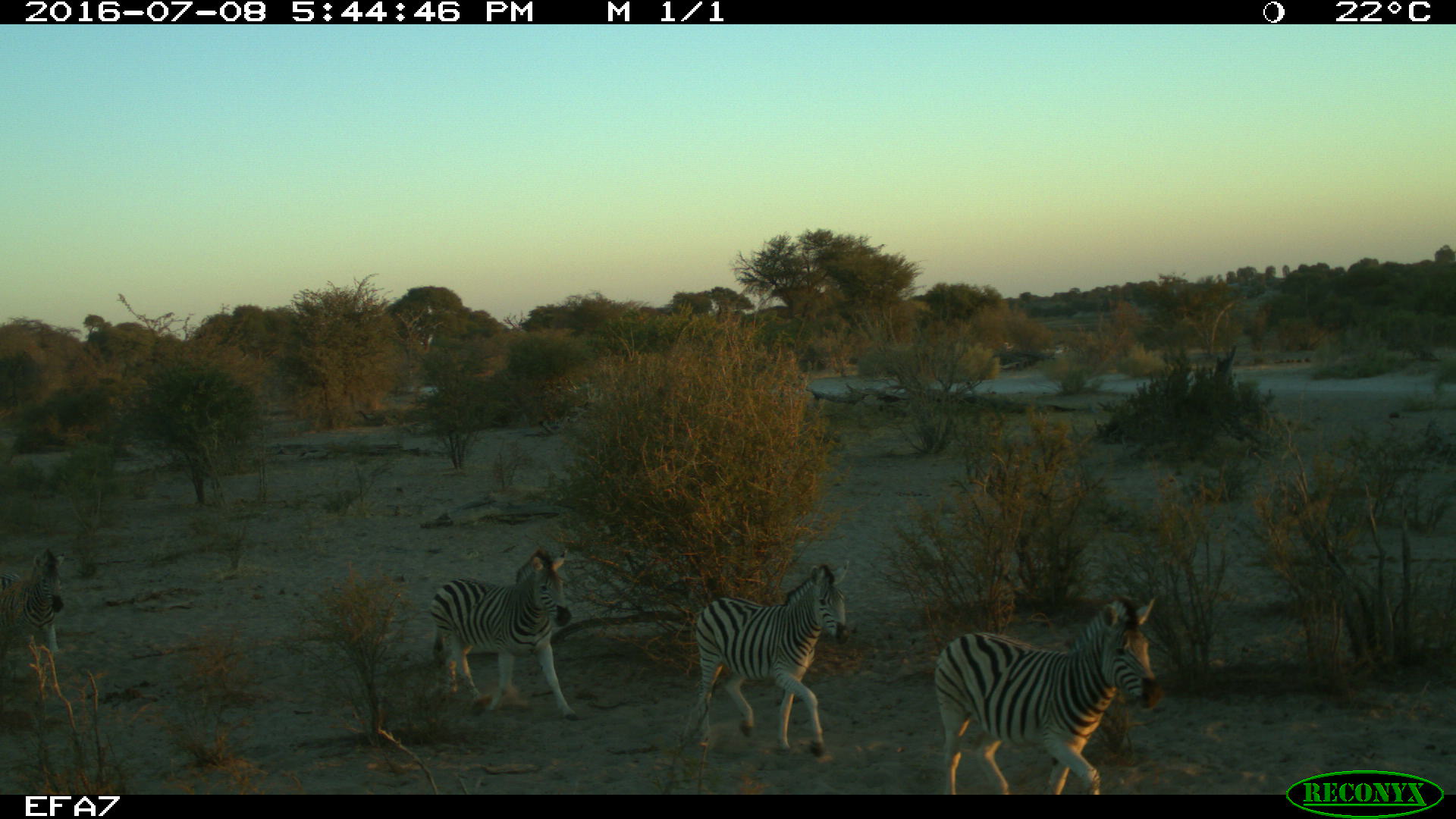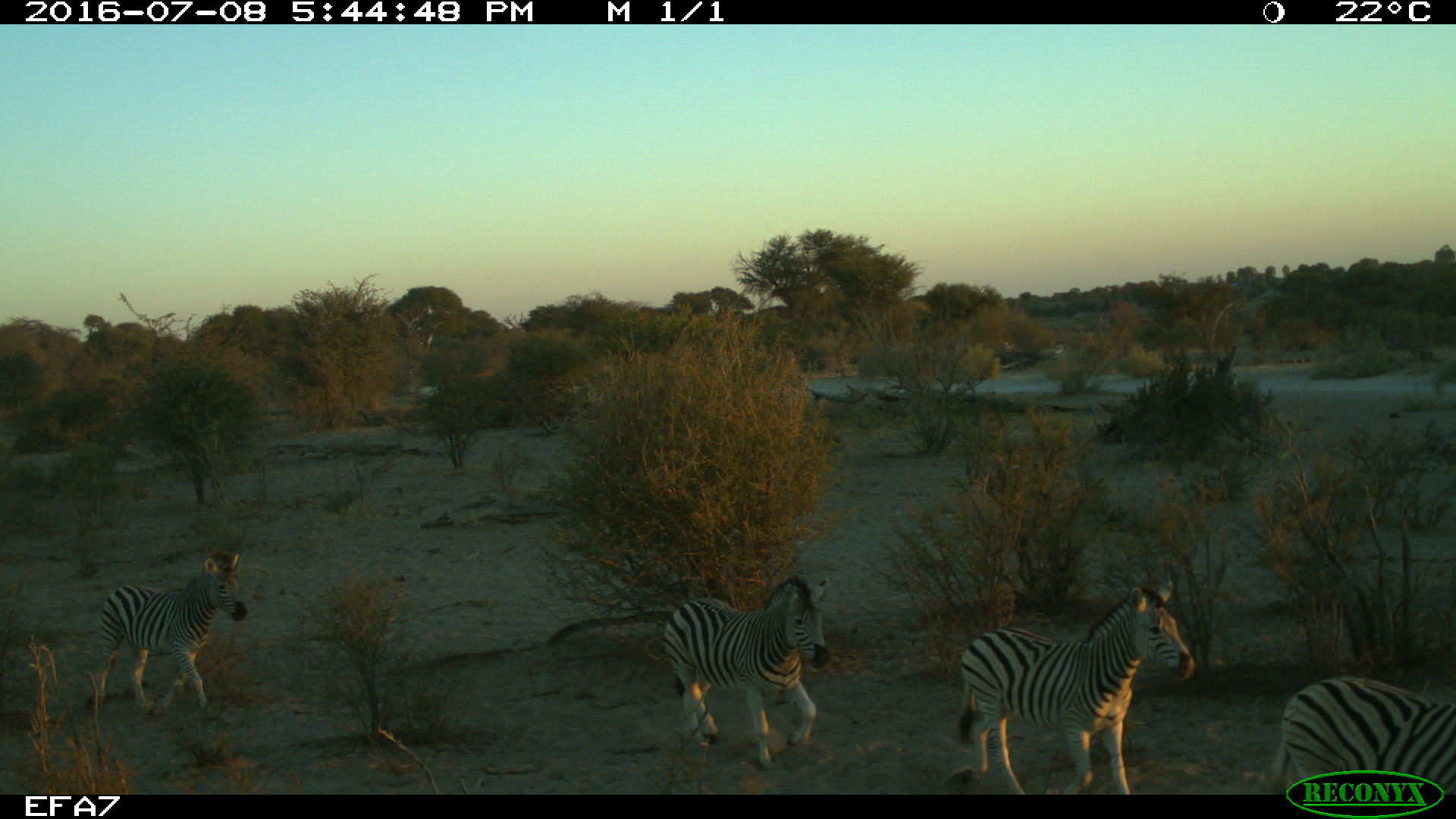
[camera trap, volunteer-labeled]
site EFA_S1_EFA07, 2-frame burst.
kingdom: Animalia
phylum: Chordata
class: Mammalia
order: Perissodactyla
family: Equidae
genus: Equus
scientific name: Equus quagga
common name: plains zebra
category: zebraplains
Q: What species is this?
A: Zebraplains (plains zebra) (Equus quagga).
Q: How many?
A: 5.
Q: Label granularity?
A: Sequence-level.